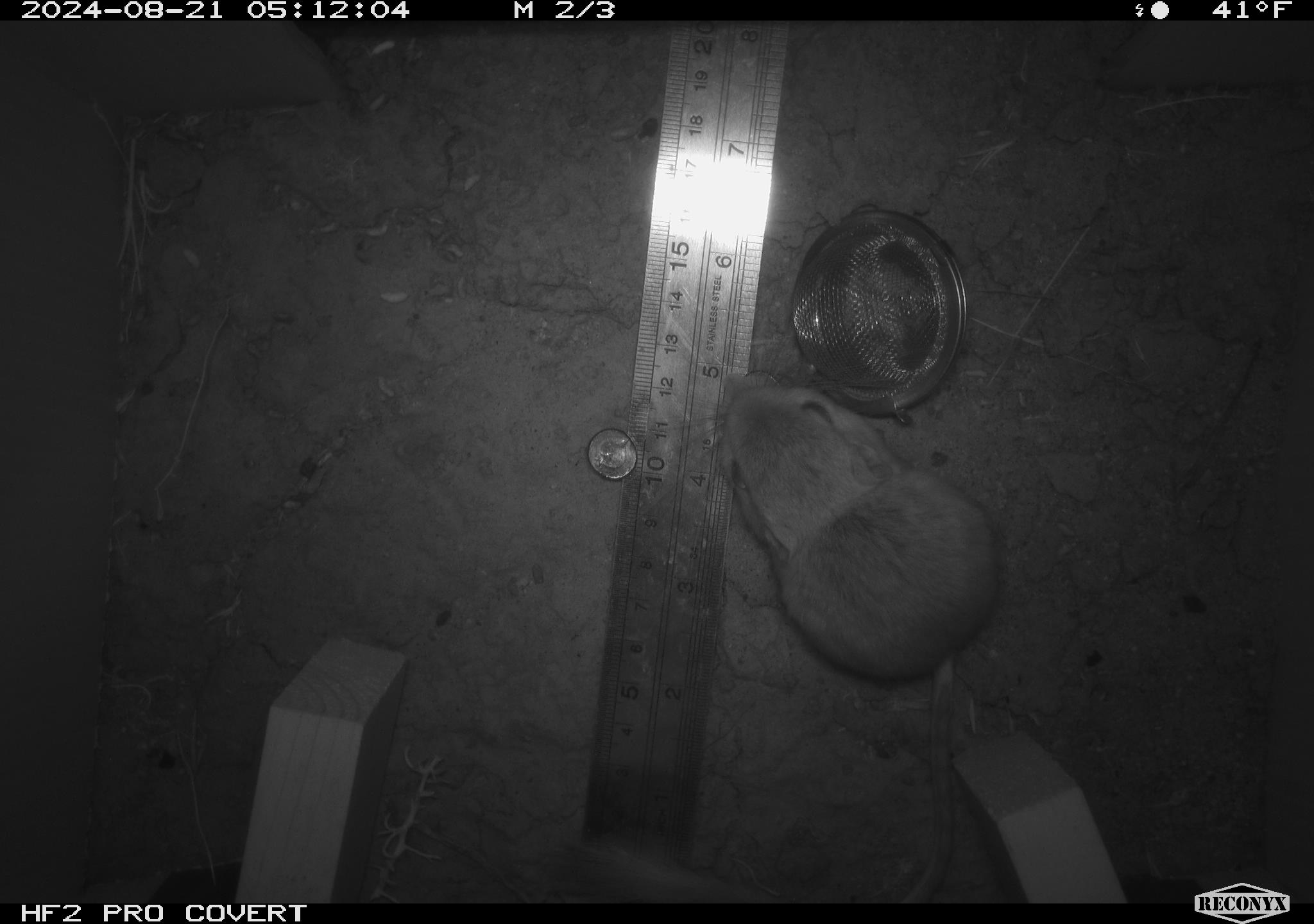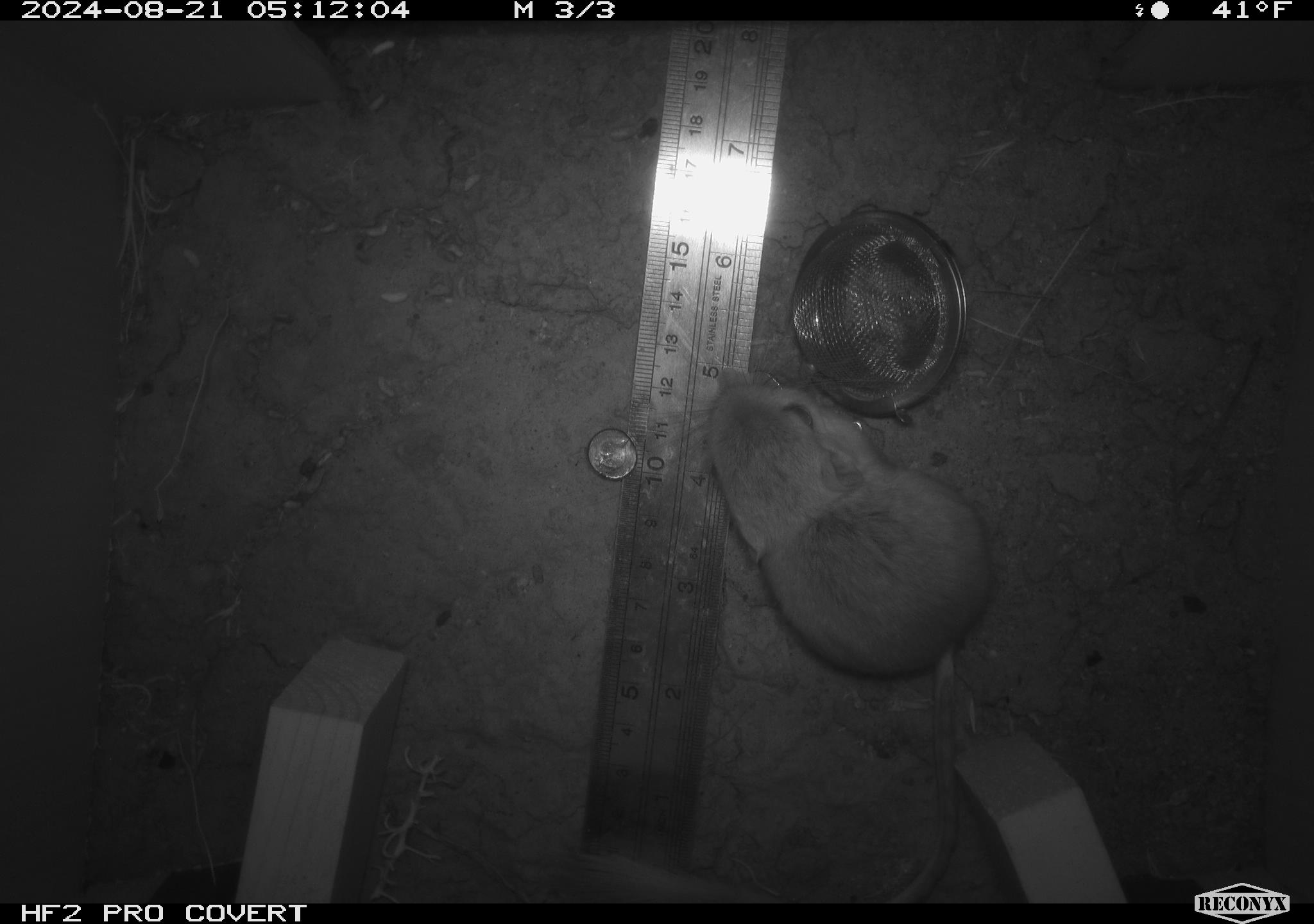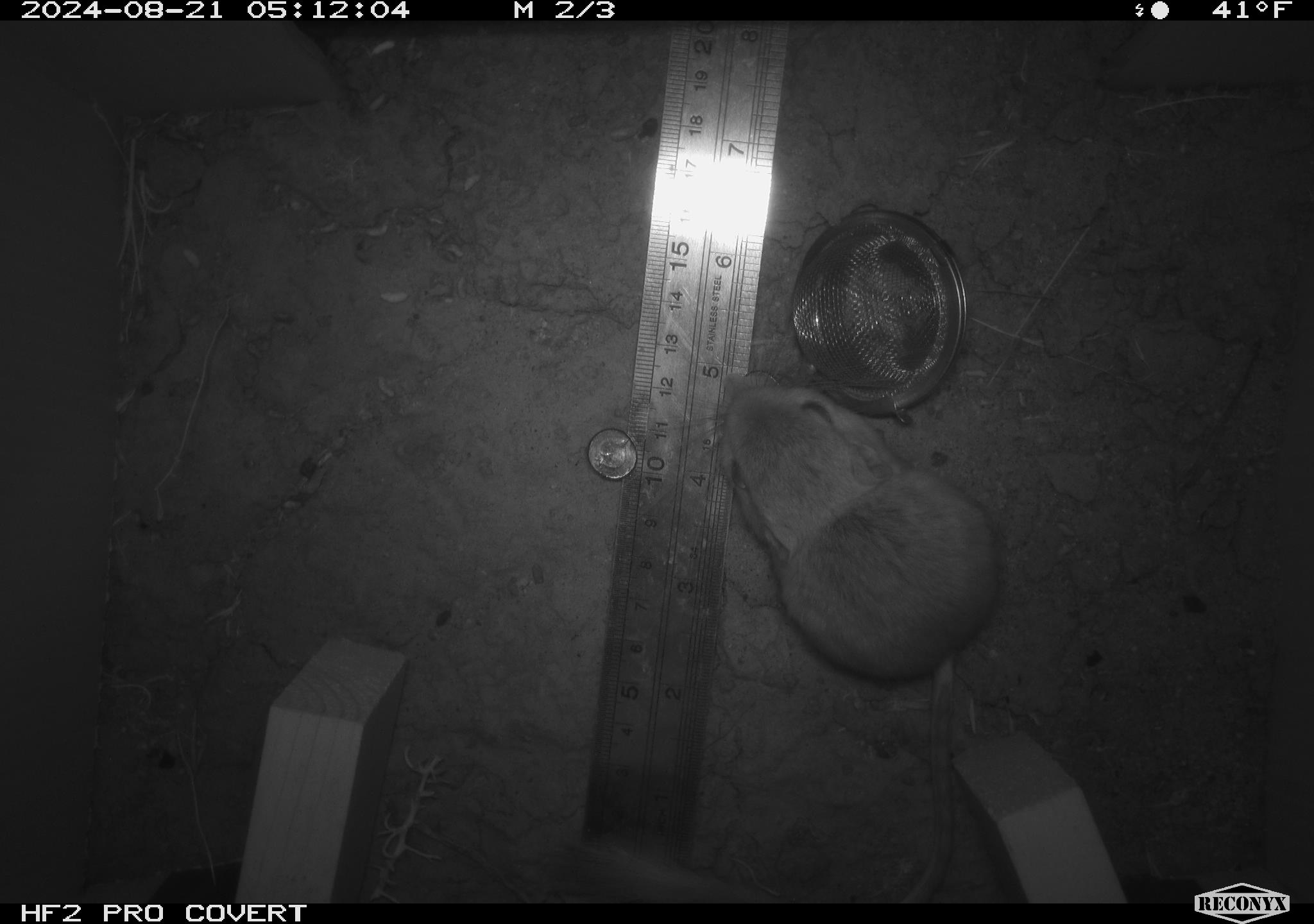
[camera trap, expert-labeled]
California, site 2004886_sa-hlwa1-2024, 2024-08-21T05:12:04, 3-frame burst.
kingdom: Animalia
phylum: Chordata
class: Mammalia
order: Rodentia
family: Heteromyidae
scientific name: Heteromyidae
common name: kangaroo rats and pocket mice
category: heteromyidae family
Heteromyidae family (kangaroo rats and pocket mice) (Heteromyidae).